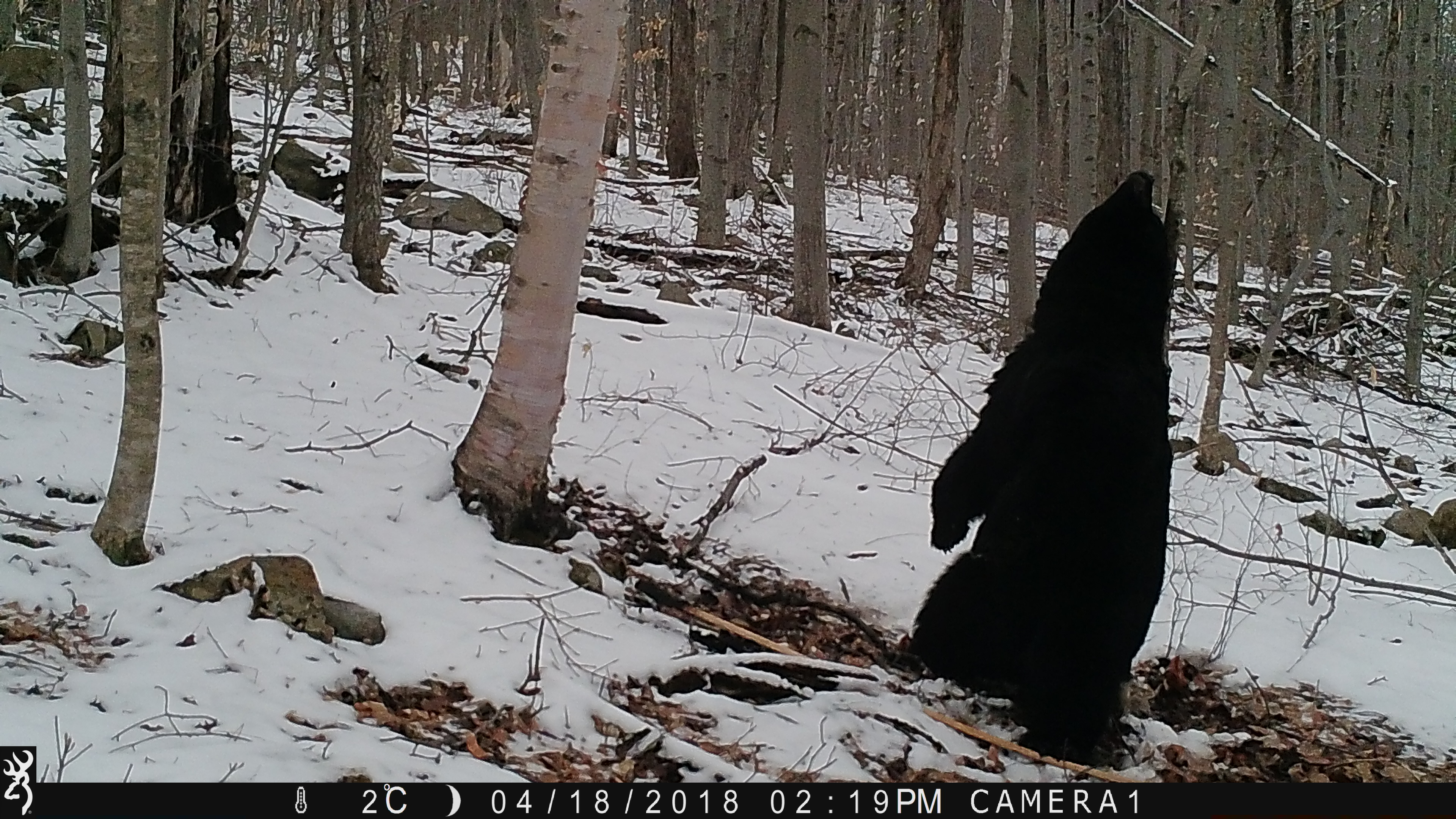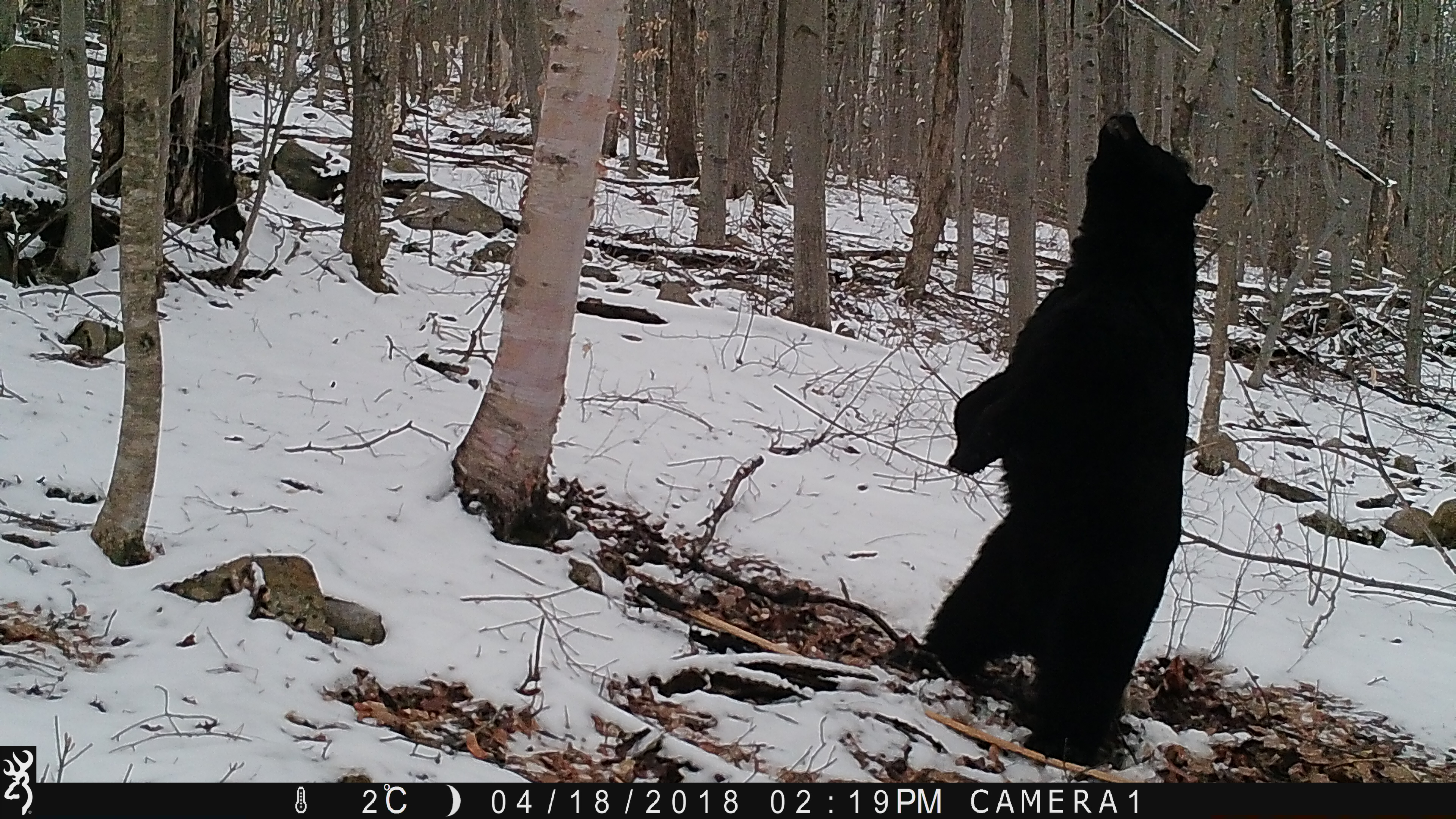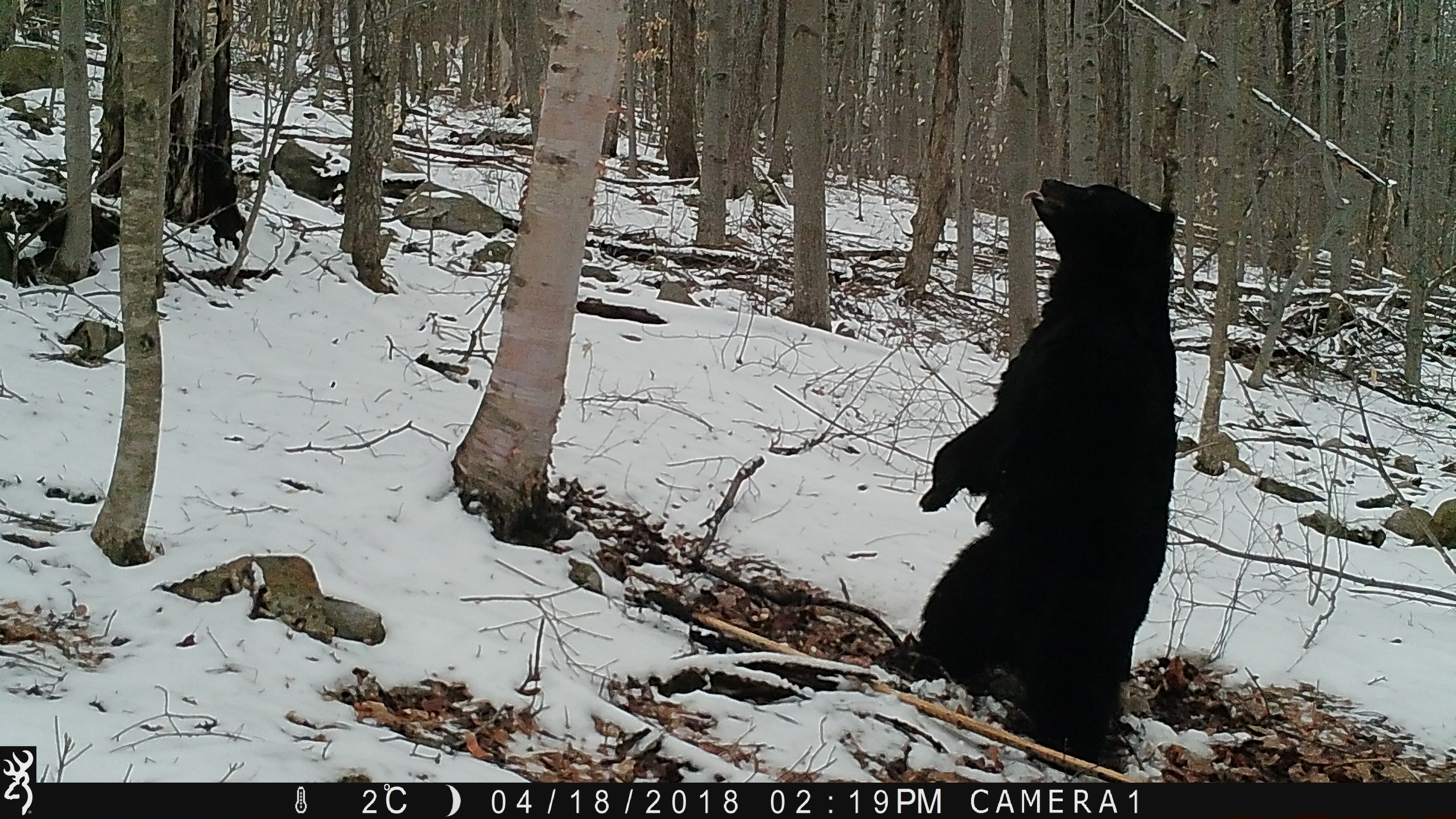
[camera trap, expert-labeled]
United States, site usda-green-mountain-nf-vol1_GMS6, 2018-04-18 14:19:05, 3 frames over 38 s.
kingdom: Animalia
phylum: Chordata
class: Mammalia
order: Carnivora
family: Ursidae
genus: Ursus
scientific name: Ursus americanus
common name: black bear